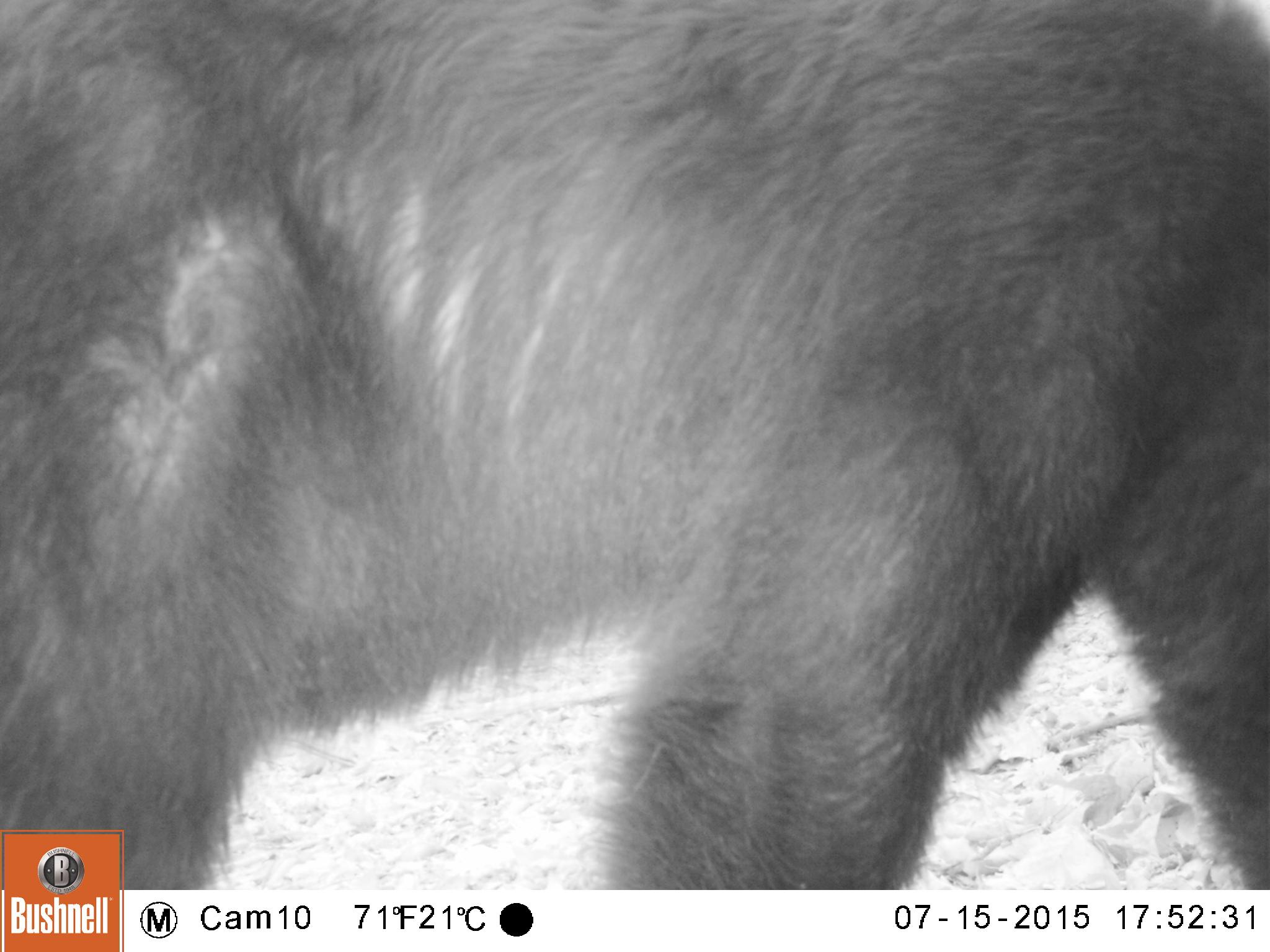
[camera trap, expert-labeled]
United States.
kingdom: Animalia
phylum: Chordata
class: Mammalia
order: Carnivora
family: Ursidae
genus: Ursus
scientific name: Ursus americanus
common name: american black bear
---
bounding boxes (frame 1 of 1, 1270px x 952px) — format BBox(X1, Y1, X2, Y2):
American Black Bear: BBox(1, 1, 1269, 881)